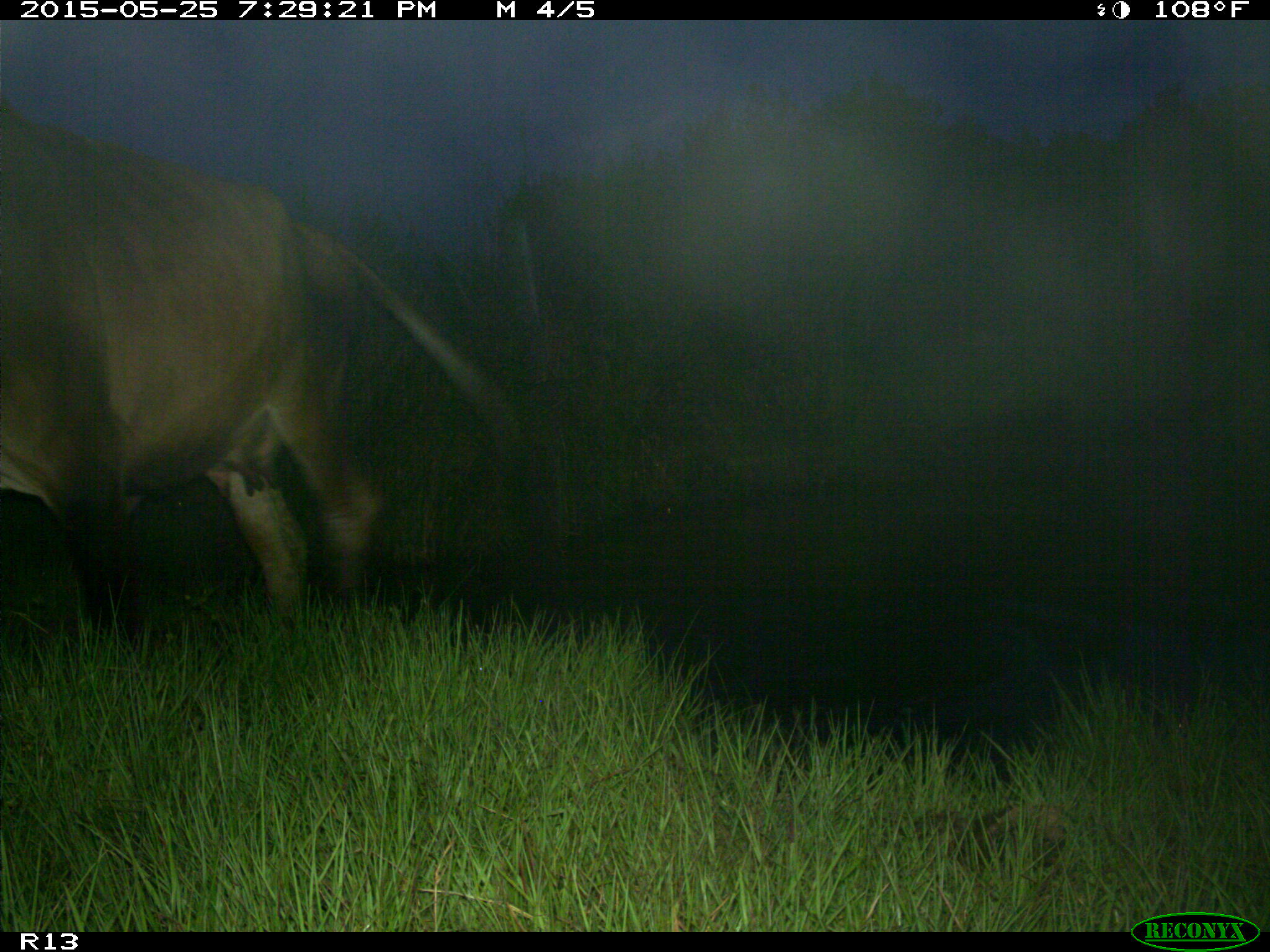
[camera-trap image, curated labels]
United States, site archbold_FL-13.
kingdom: Animalia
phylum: Chordata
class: Mammalia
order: Artiodactyla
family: Bovidae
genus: Bos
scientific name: Bos taurus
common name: domestic cow